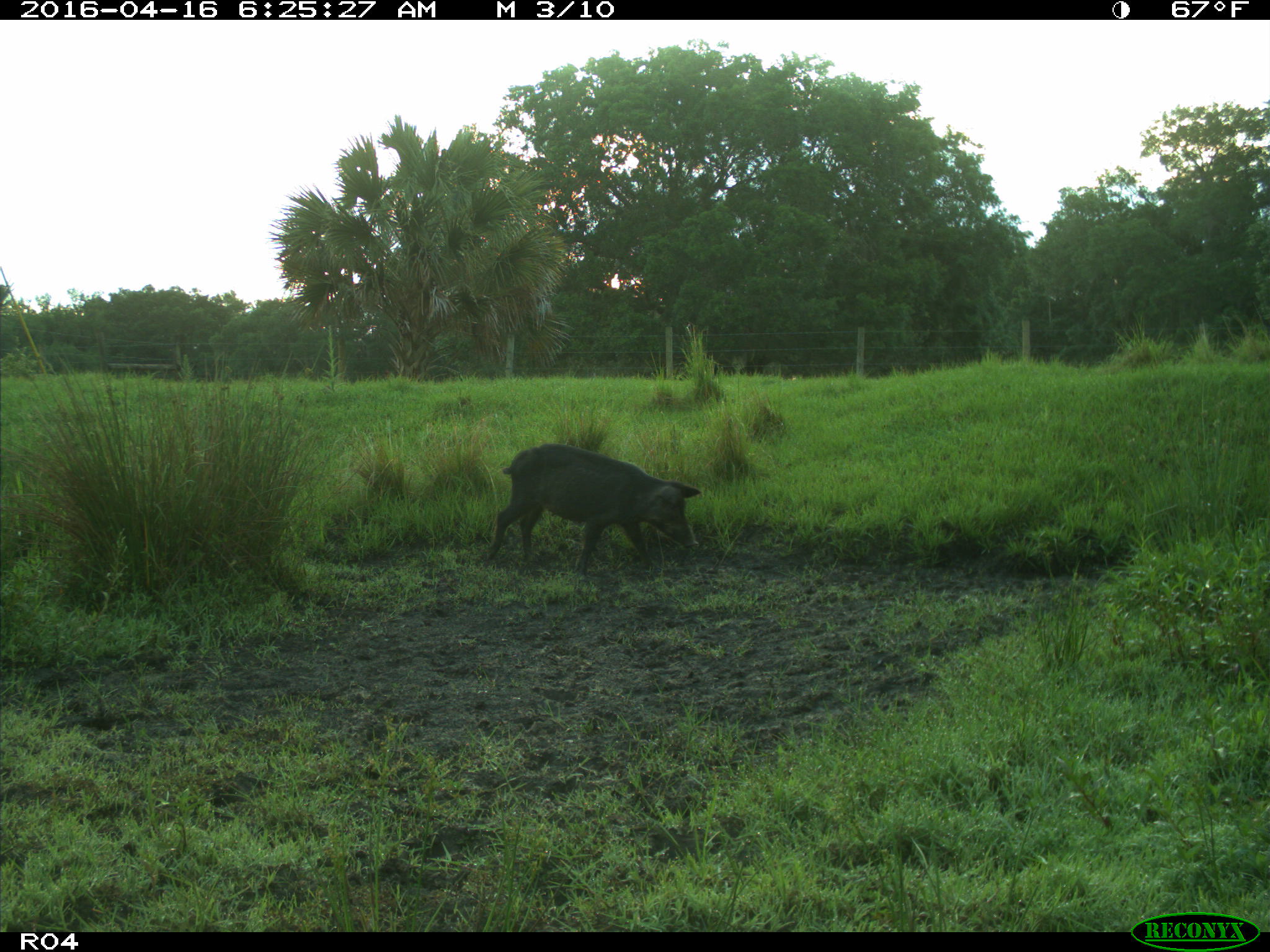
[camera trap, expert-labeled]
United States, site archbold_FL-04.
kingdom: Animalia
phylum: Chordata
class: Mammalia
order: Artiodactyla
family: Suidae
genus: Sus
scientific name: Sus scrofa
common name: wild boar